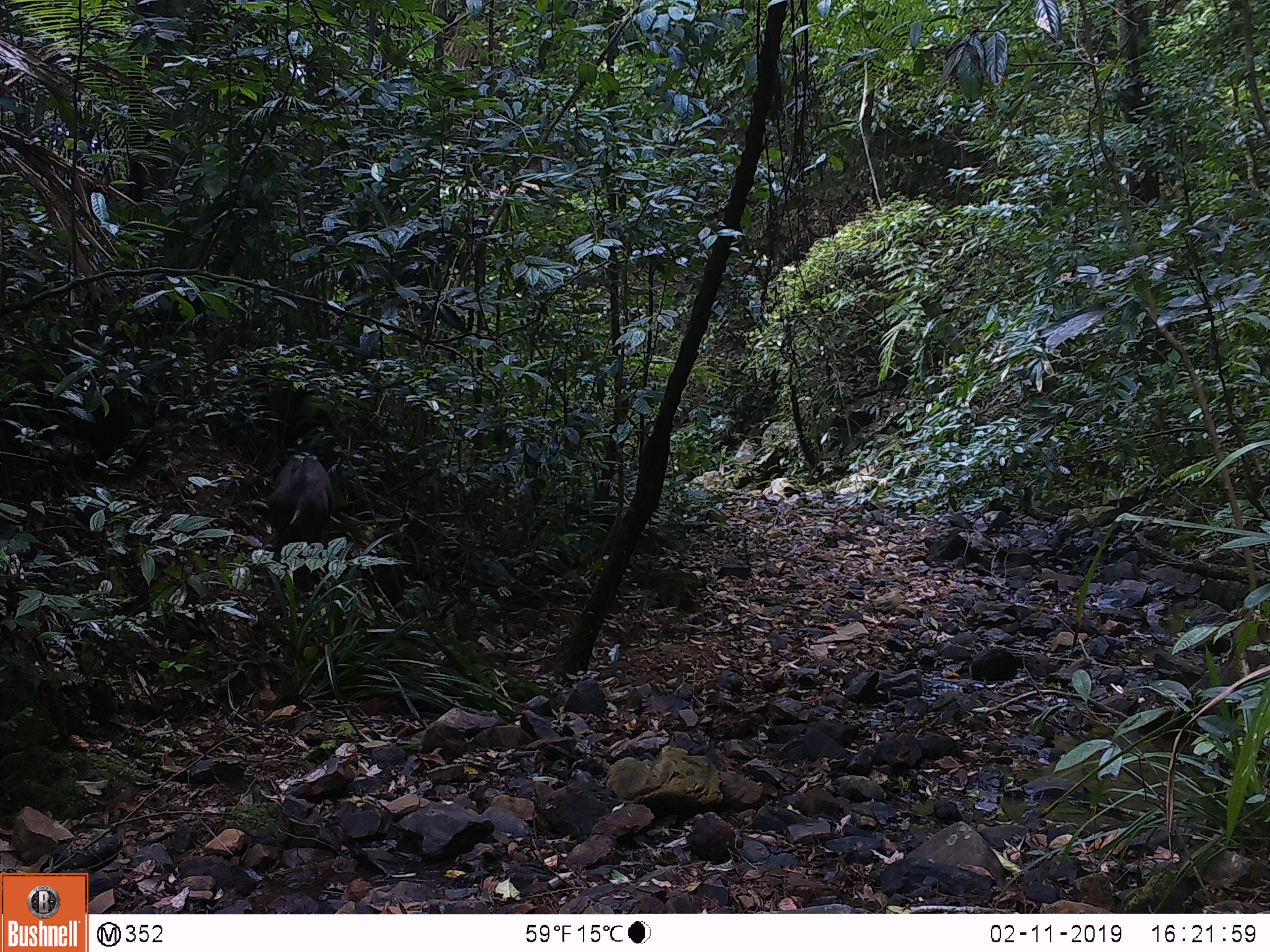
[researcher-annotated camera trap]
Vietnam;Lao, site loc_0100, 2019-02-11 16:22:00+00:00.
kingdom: Animalia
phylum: Chordata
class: Mammalia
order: Artiodactyla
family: Suidae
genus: Sus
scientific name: Sus scrofa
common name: eurasian wild pig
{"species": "eurasian wild pig (Sus scrofa)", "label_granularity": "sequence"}